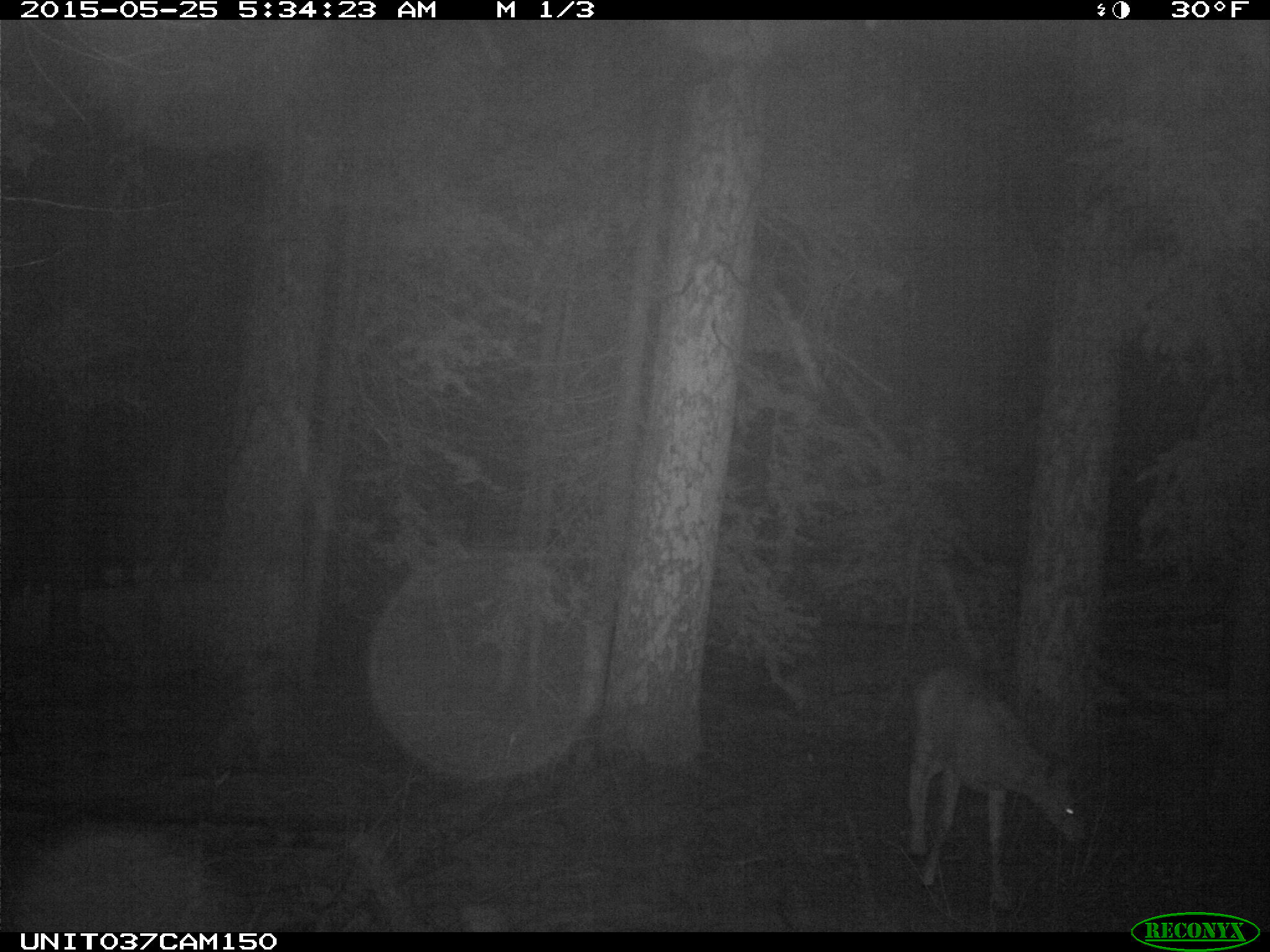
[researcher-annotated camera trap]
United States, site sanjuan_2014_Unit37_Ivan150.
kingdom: Animalia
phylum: Chordata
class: Mammalia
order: Artiodactyla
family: Cervidae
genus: Odocoileus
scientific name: Odocoileus hemionus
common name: mule deer